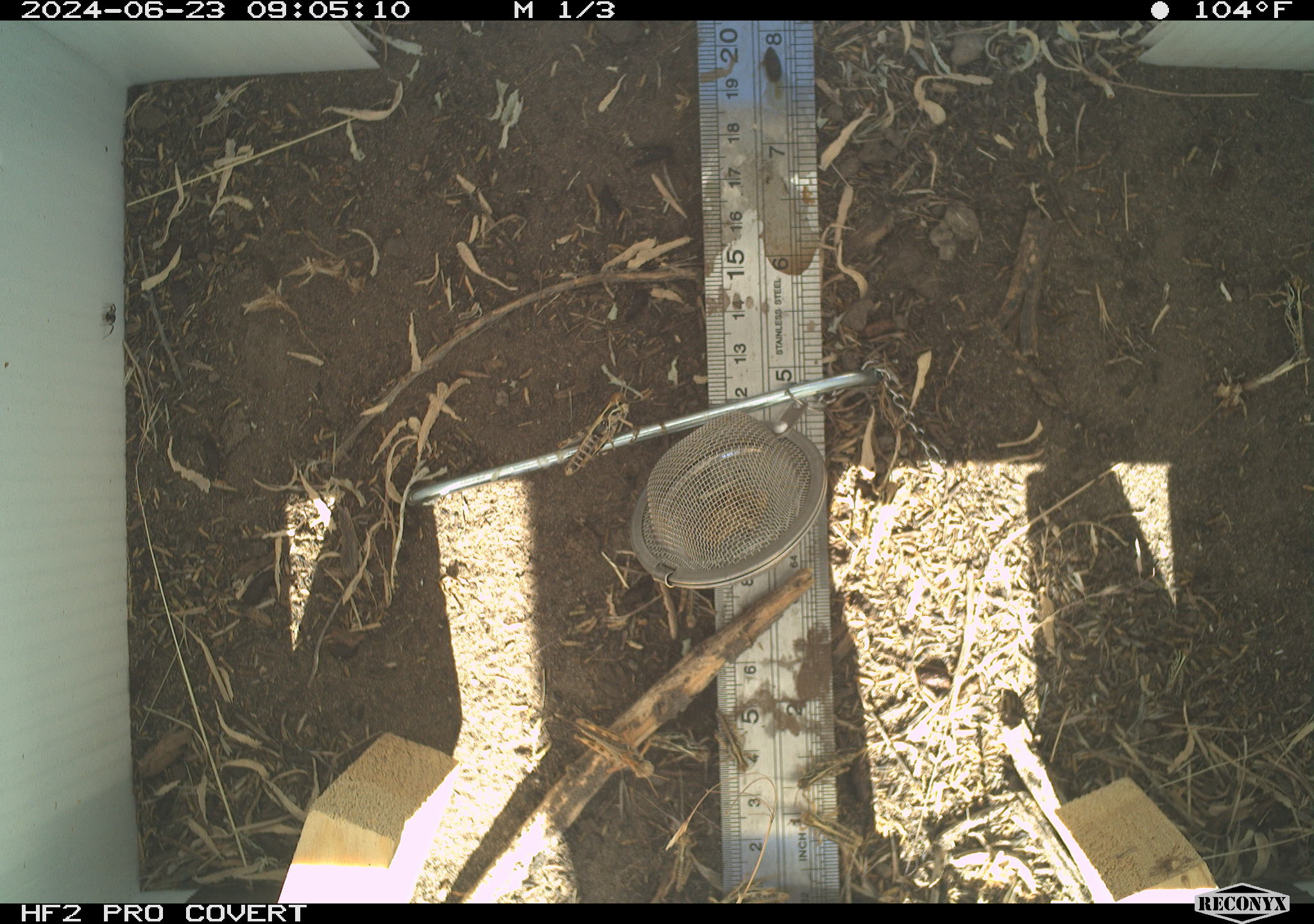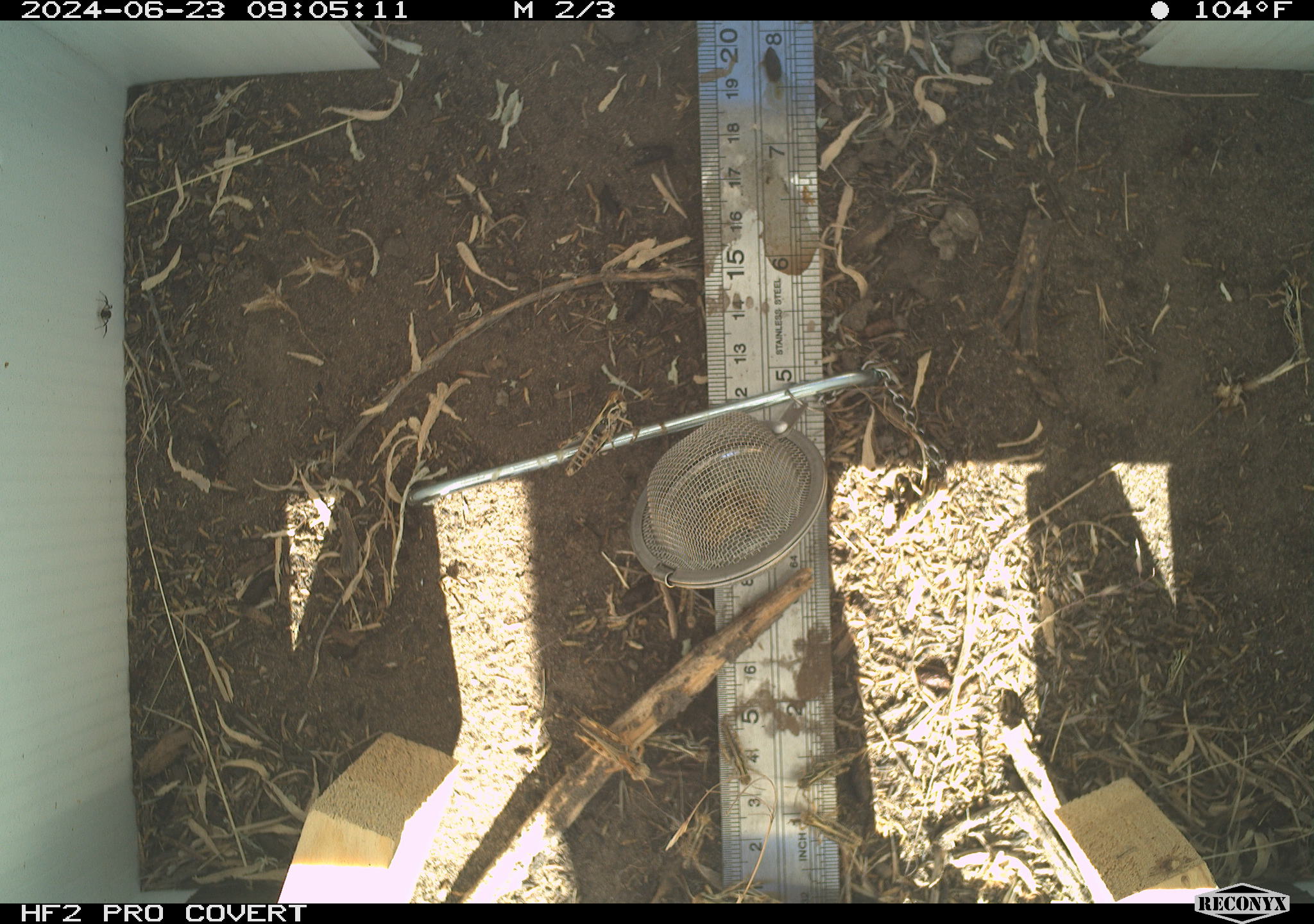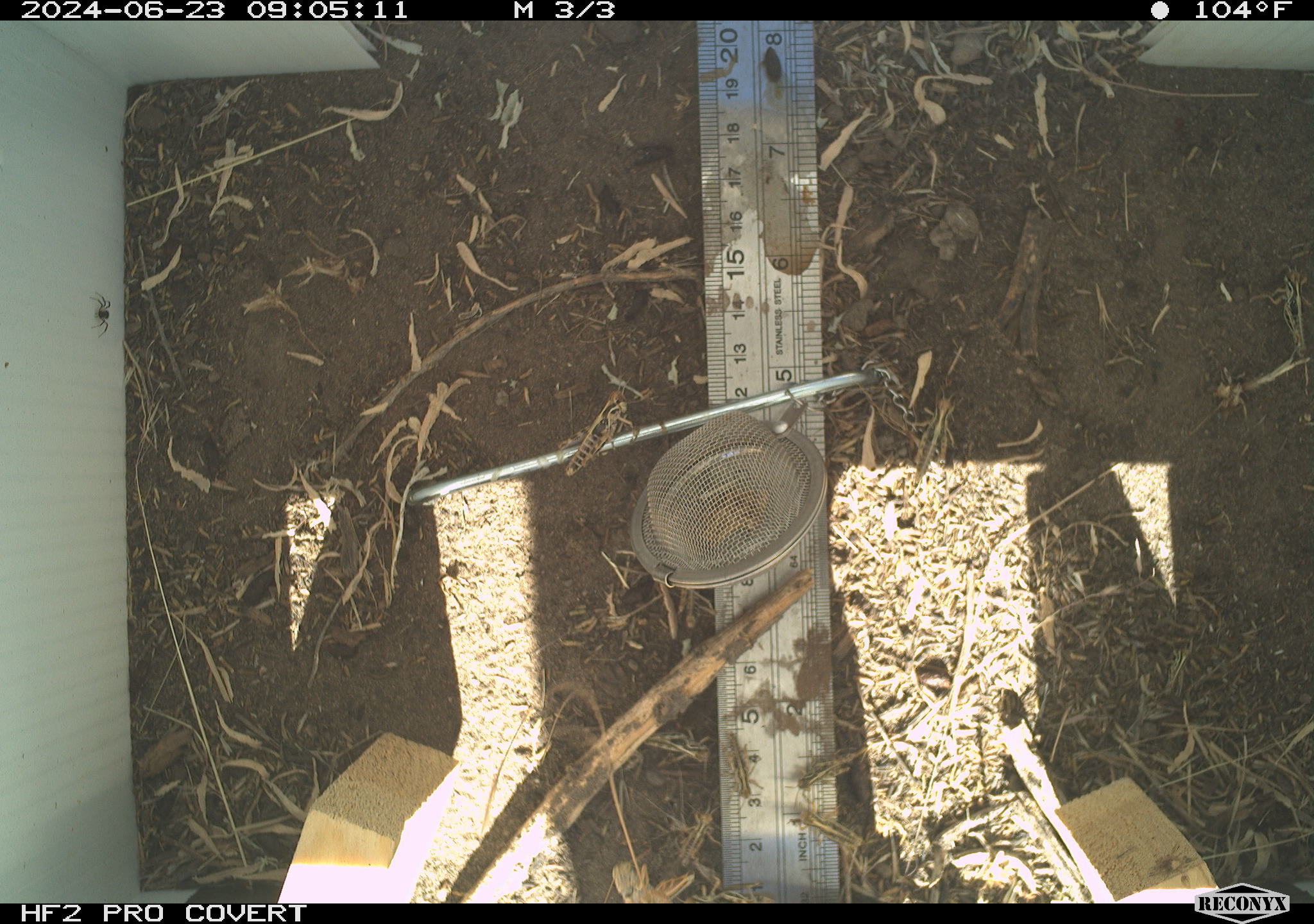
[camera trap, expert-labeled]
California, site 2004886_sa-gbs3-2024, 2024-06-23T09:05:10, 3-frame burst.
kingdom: Animalia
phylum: Arthropoda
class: Insecta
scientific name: Insecta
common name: insect